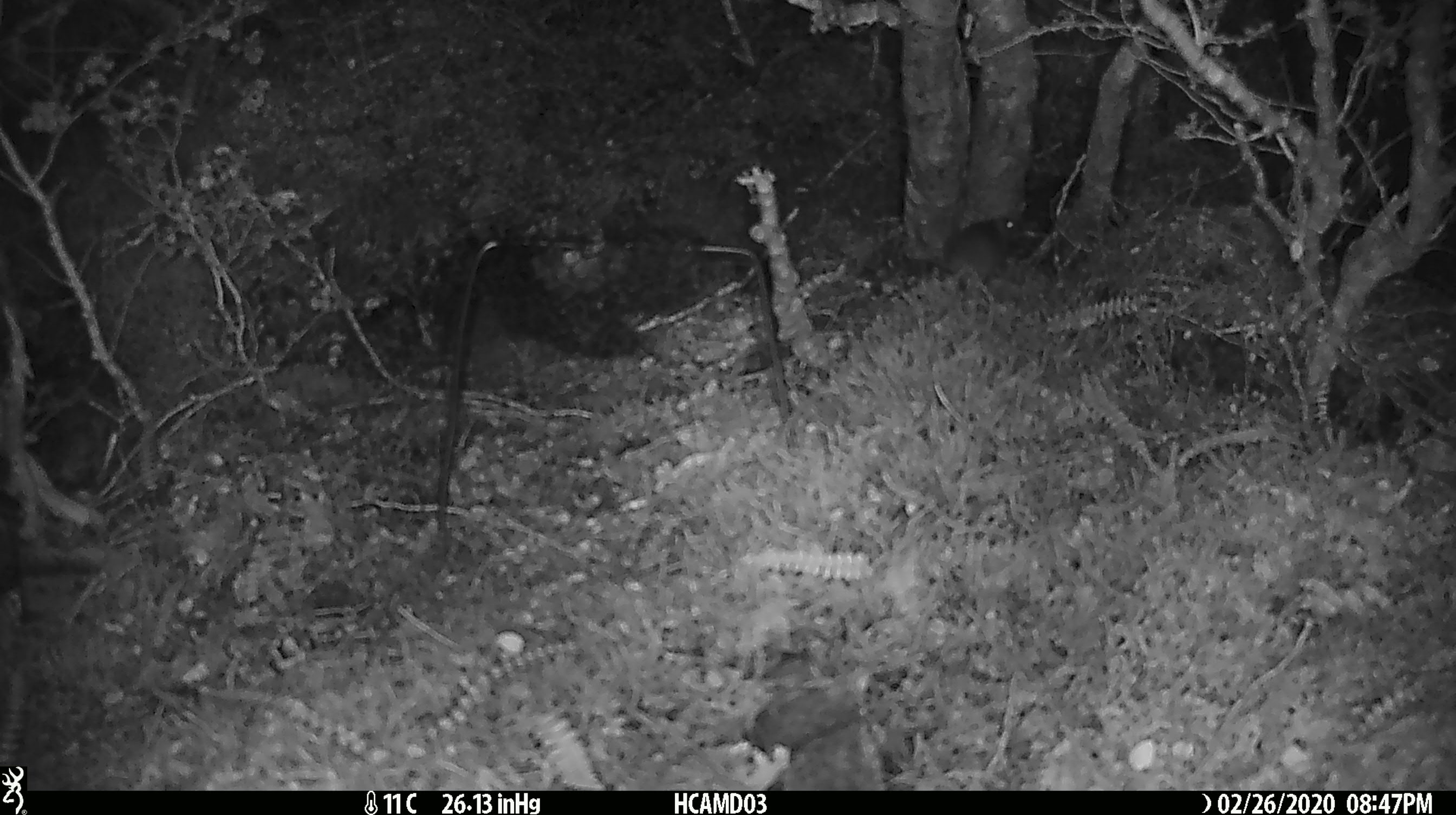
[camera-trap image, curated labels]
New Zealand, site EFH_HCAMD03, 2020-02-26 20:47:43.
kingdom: Animalia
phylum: Chordata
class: Mammalia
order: Rodentia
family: Muridae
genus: Mus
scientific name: Mus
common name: mouse